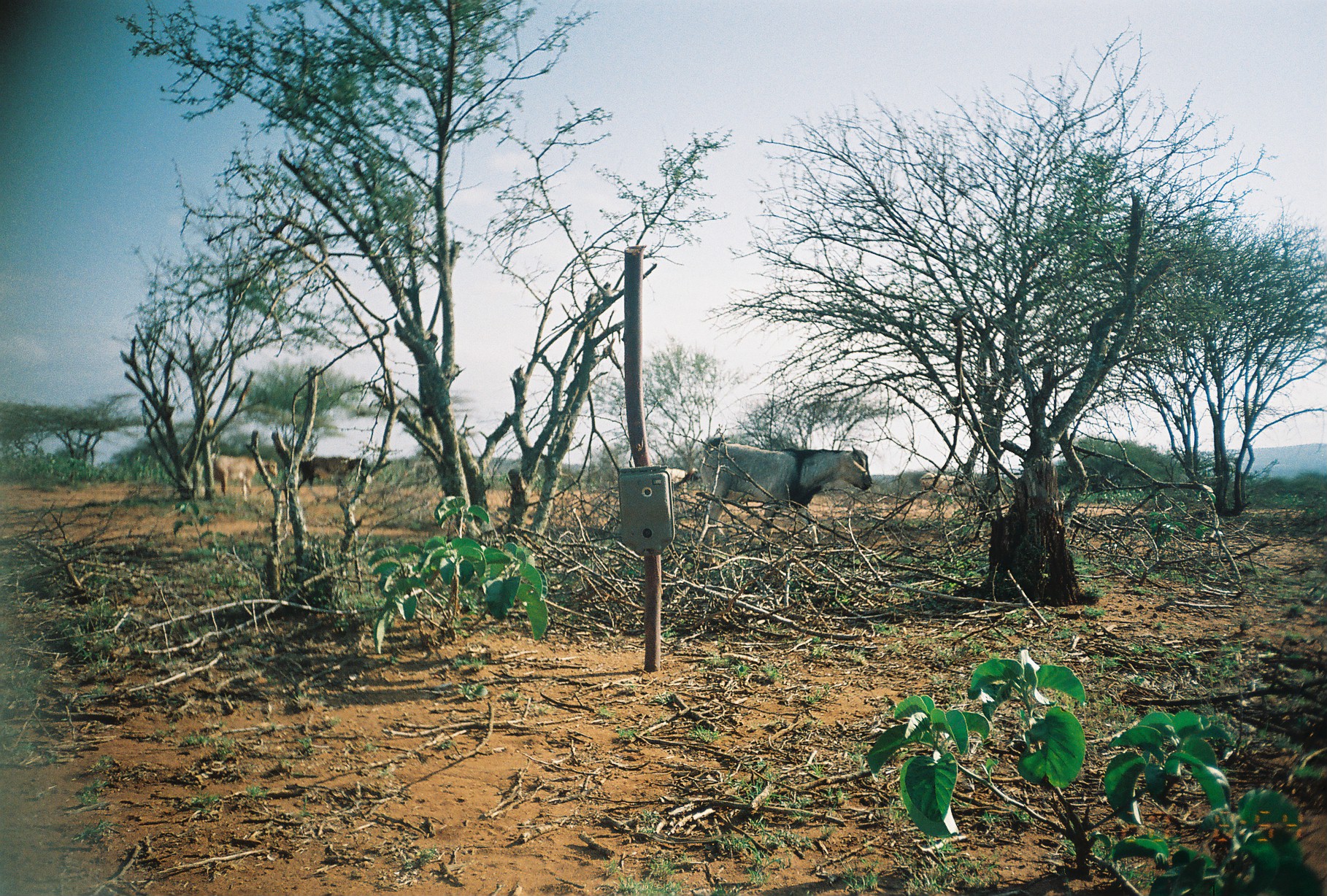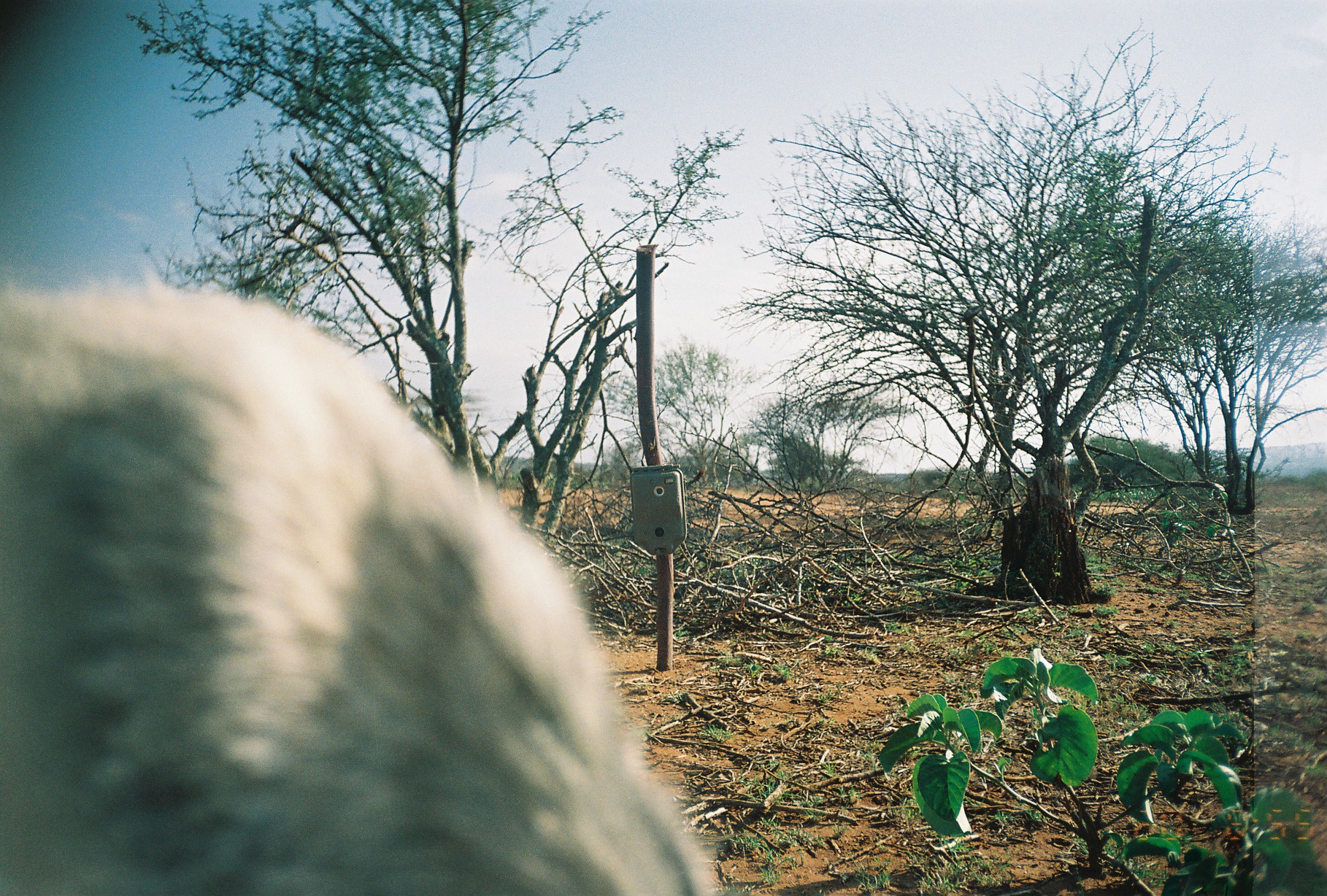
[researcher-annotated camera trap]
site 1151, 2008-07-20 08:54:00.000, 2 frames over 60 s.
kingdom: Animalia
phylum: Chordata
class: Mammalia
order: Artiodactyla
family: Bovidae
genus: Capra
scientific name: Capra aegagrus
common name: wild goat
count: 5